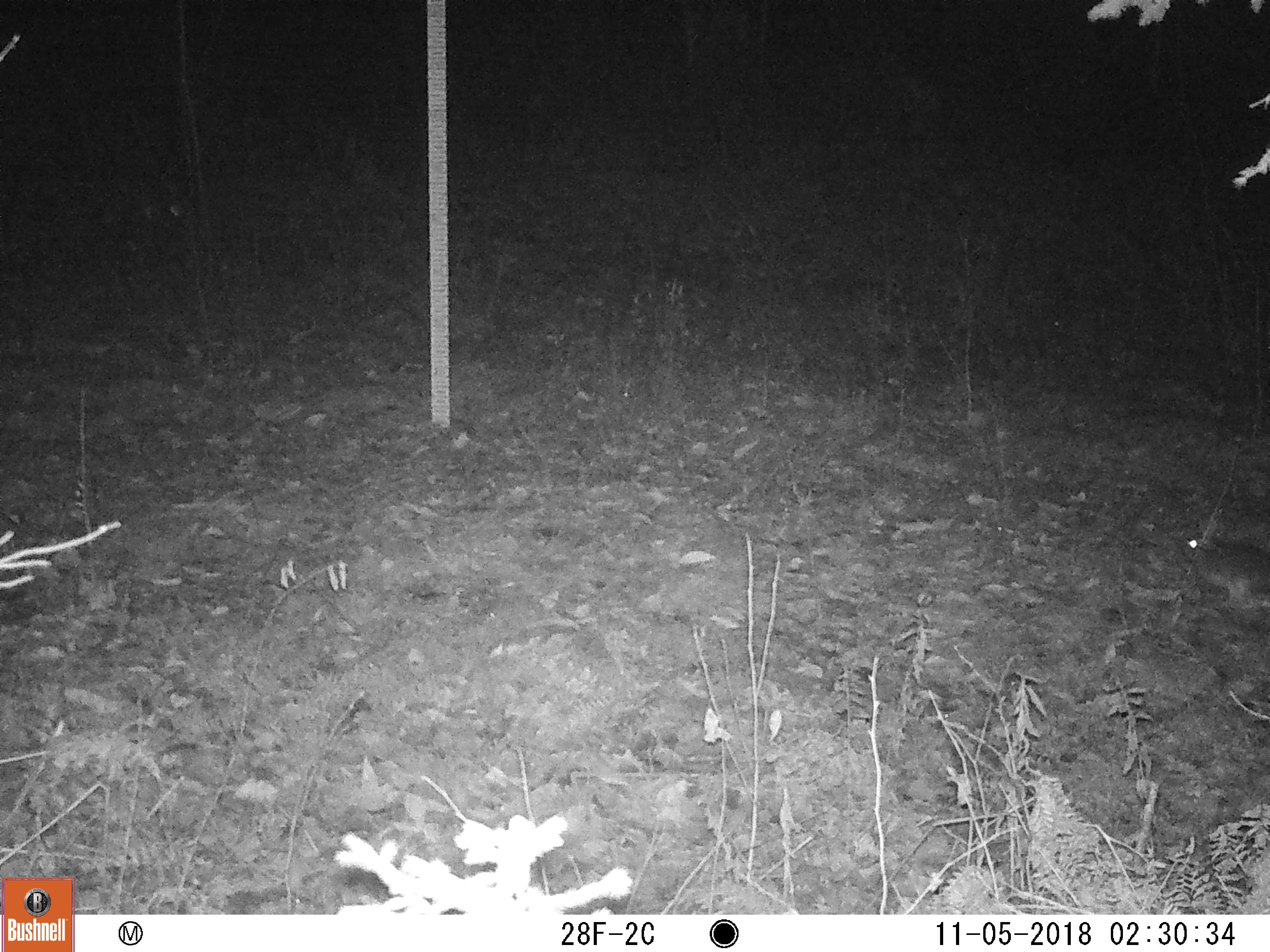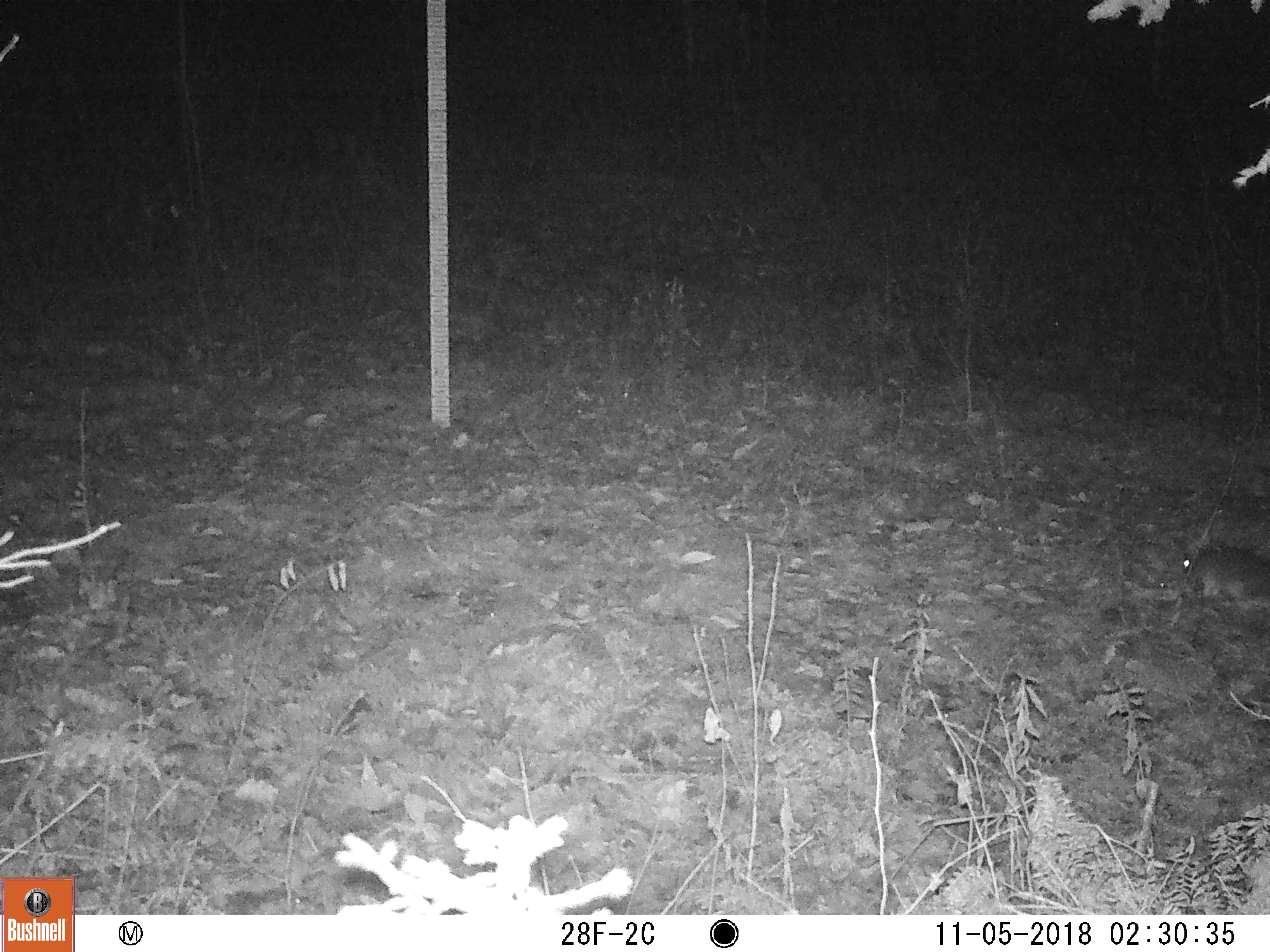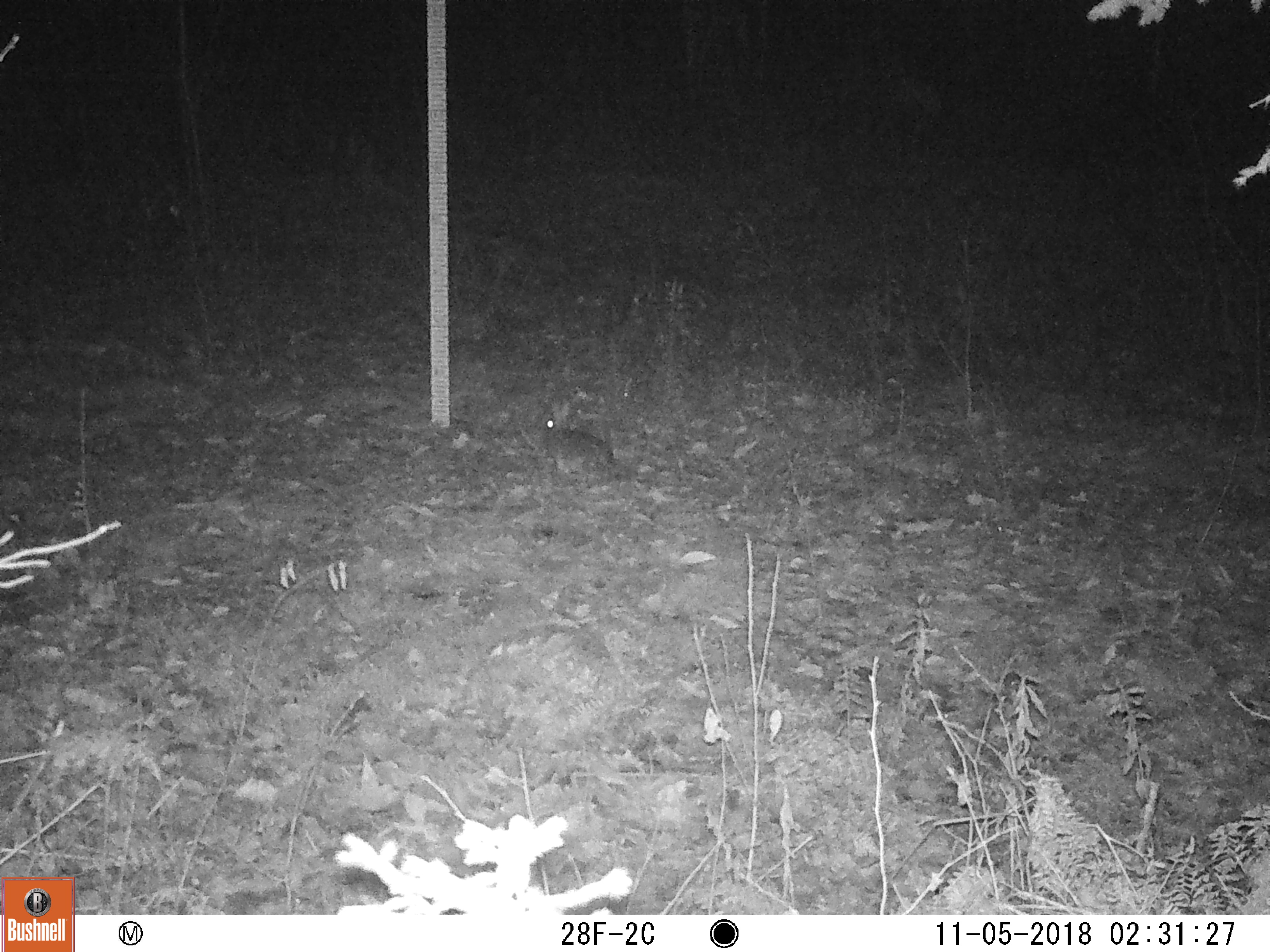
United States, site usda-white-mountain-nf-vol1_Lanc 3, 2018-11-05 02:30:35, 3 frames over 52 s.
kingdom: Animalia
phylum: Chordata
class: Mammalia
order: Artiodactyla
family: Cervidae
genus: Odocoileus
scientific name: Odocoileus virginianus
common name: white-tailed deer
White-tailed deer (Odocoileus virginianus).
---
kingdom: Animalia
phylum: Chordata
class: Mammalia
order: Lagomorpha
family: Leporidae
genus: Lepus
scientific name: Lepus americanus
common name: snowshoe hare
Snowshoe hare (Lepus americanus).